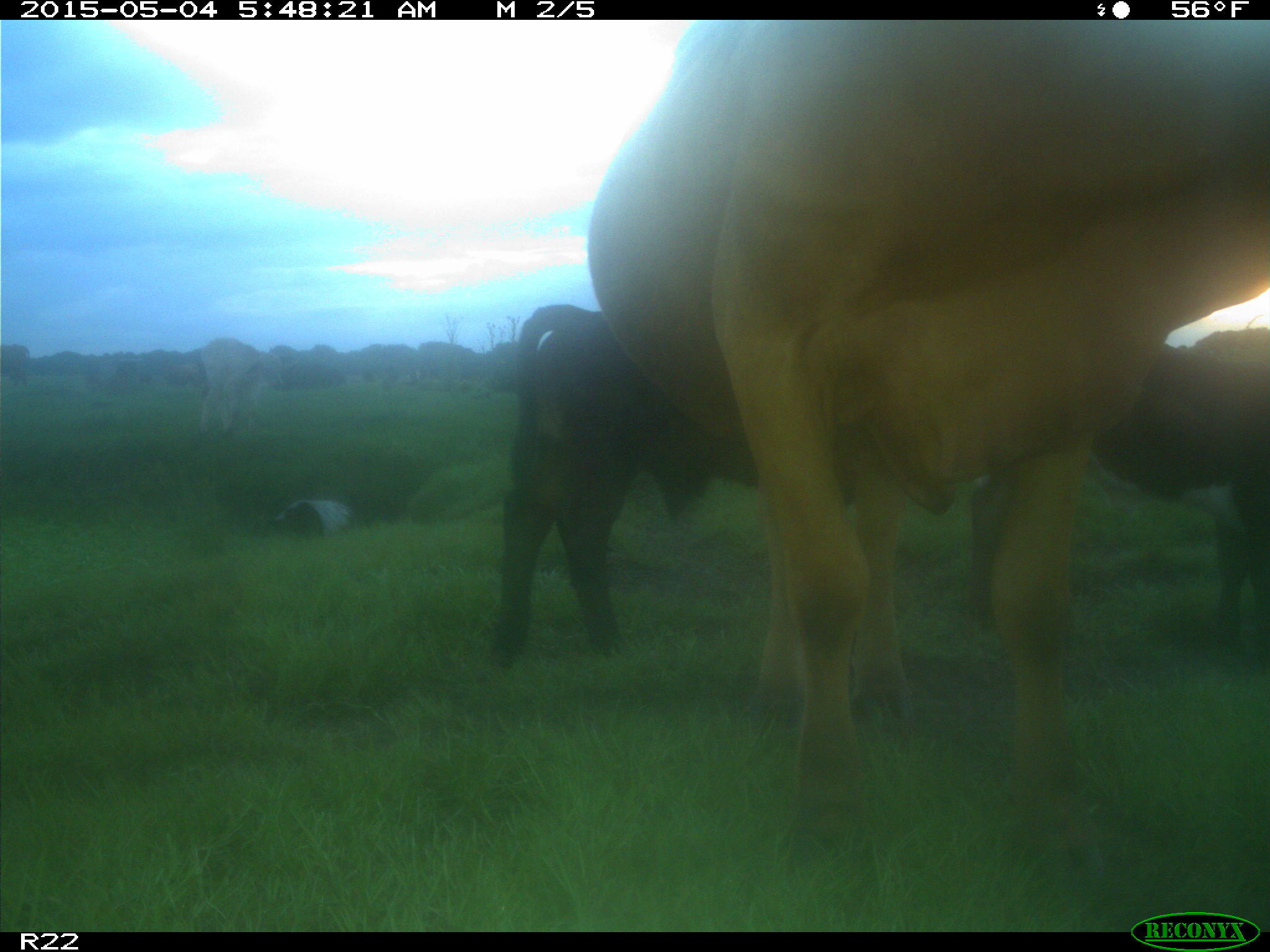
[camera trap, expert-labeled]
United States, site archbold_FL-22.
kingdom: Animalia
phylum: Chordata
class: Mammalia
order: Artiodactyla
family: Bovidae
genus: Bos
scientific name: Bos taurus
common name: domestic cow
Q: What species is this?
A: Bos taurus (domestic cow).